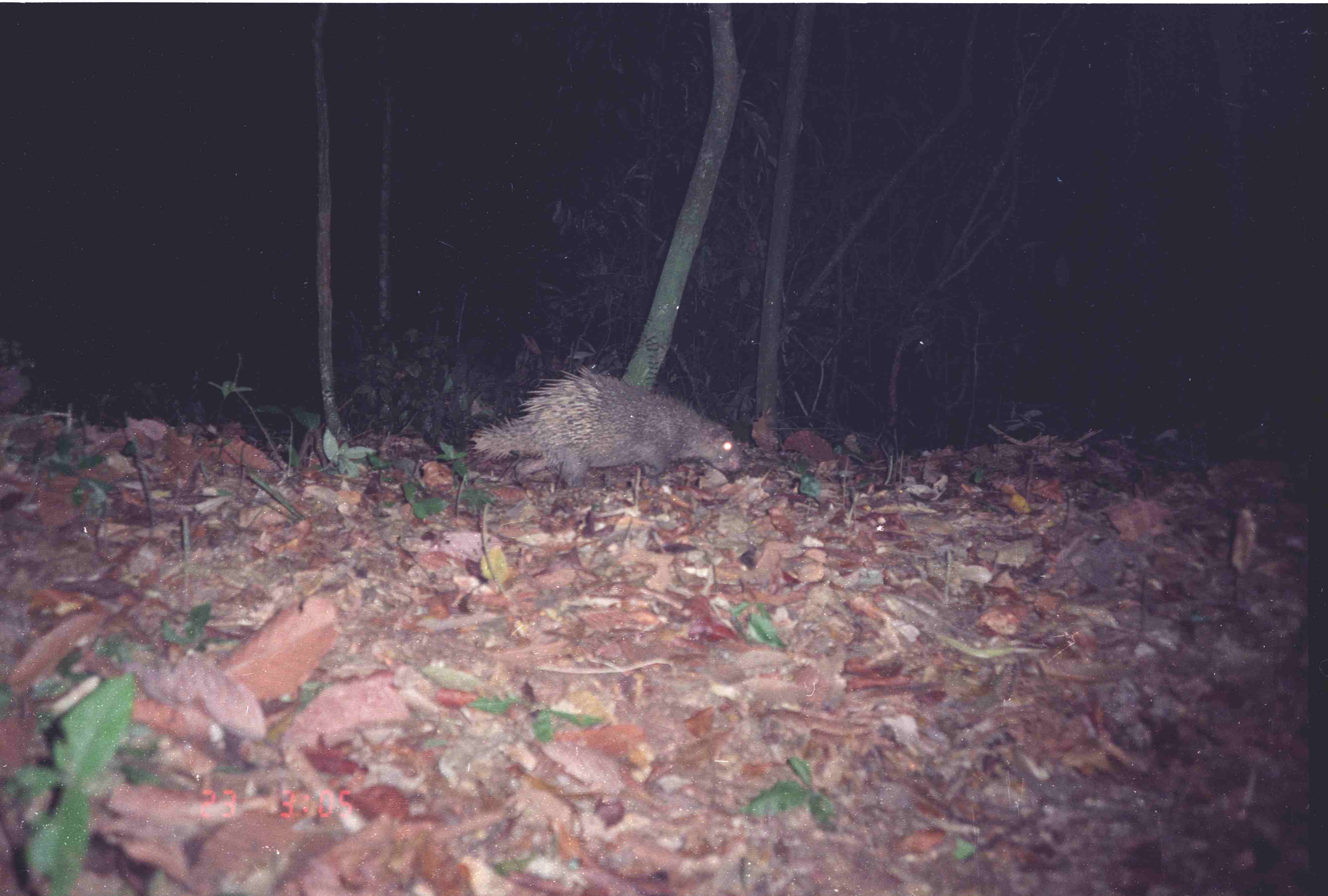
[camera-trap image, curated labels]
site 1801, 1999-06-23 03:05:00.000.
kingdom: Animalia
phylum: Chordata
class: Mammalia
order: Rodentia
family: Hystricidae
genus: Hystrix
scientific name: Hystrix brachyura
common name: east asian porcupine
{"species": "Hystrix brachyura (east asian porcupine)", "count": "1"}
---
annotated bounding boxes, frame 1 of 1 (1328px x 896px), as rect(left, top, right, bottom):
hystrix brachyura: rect(462, 365, 744, 487)